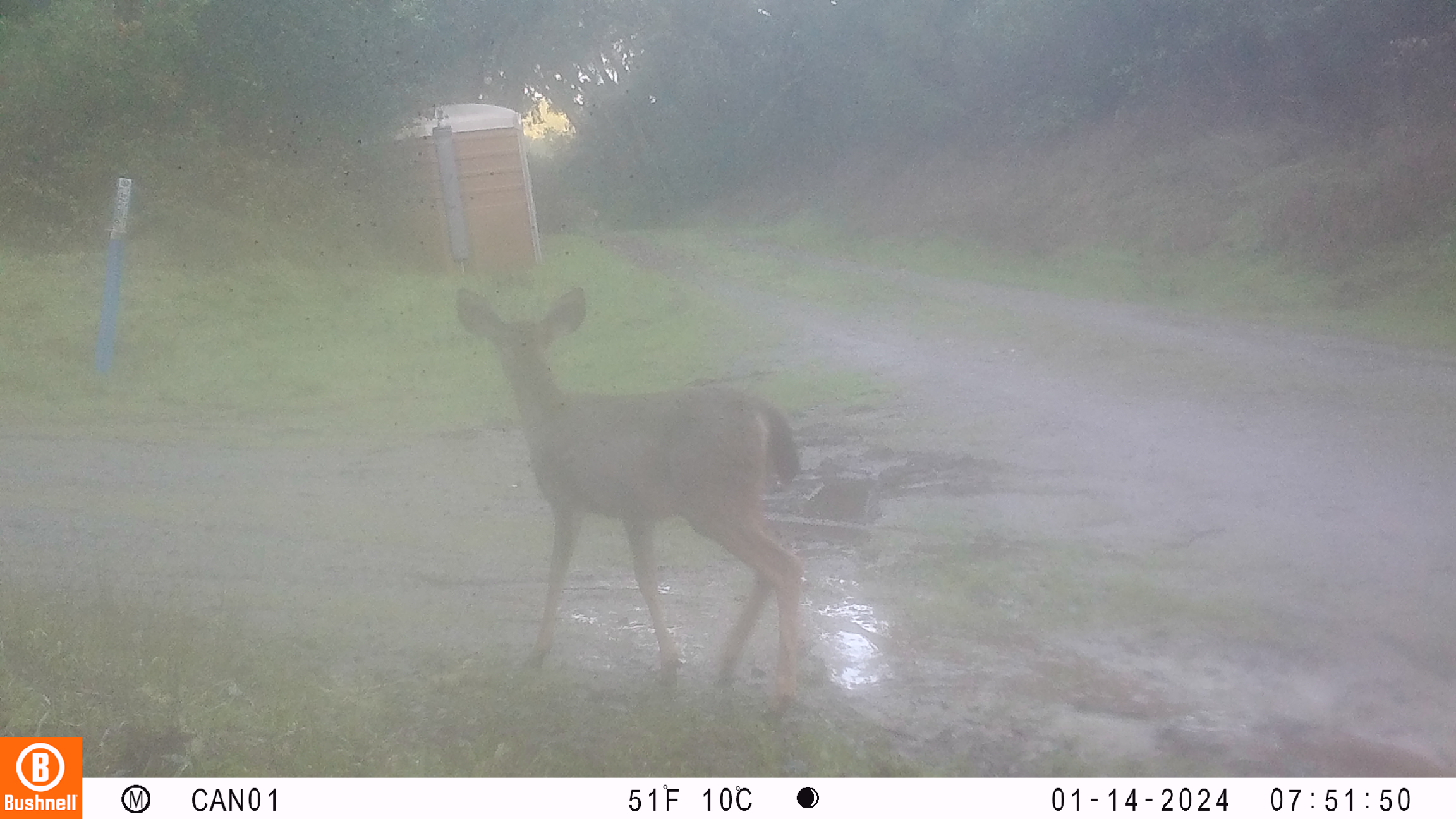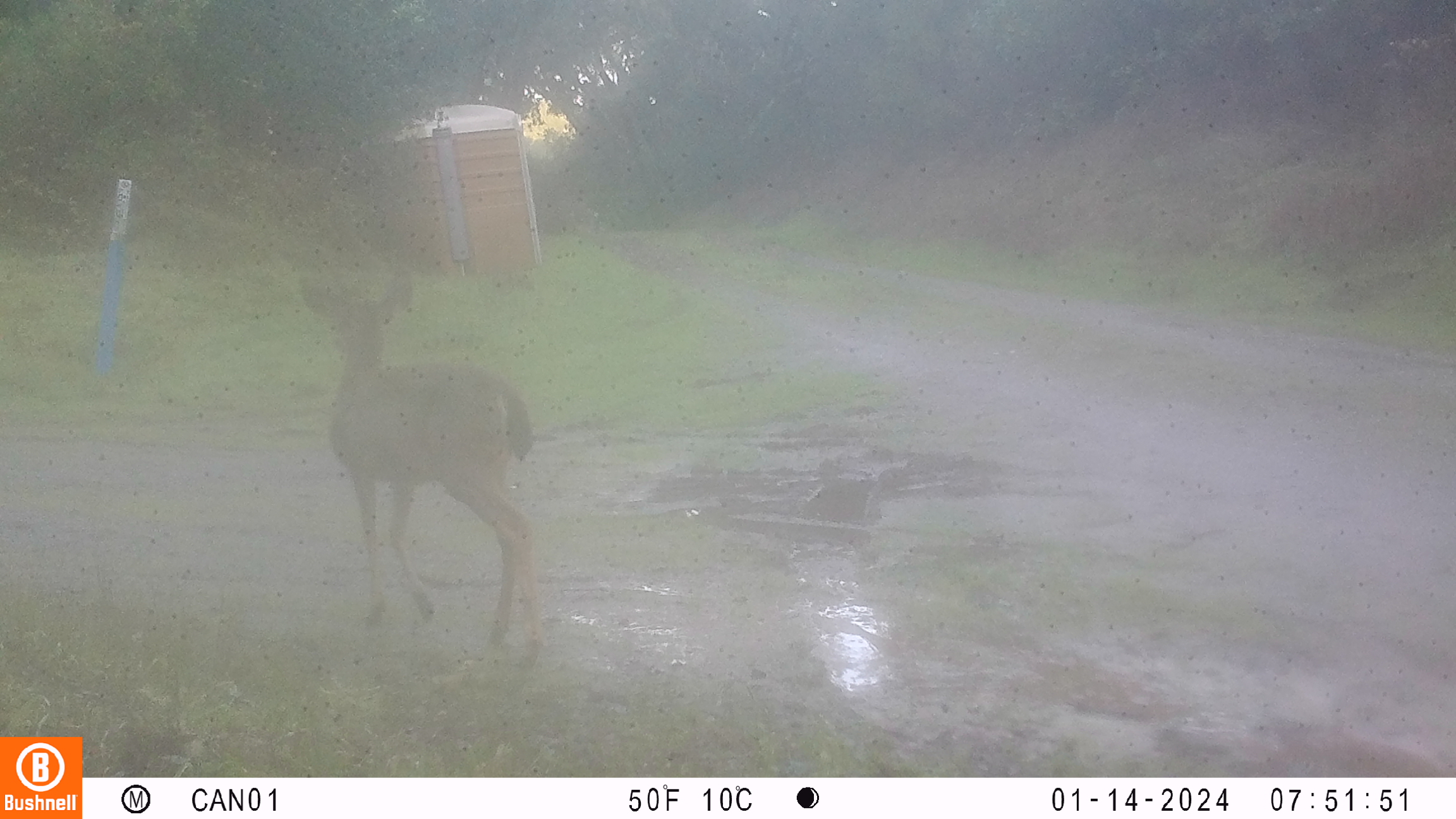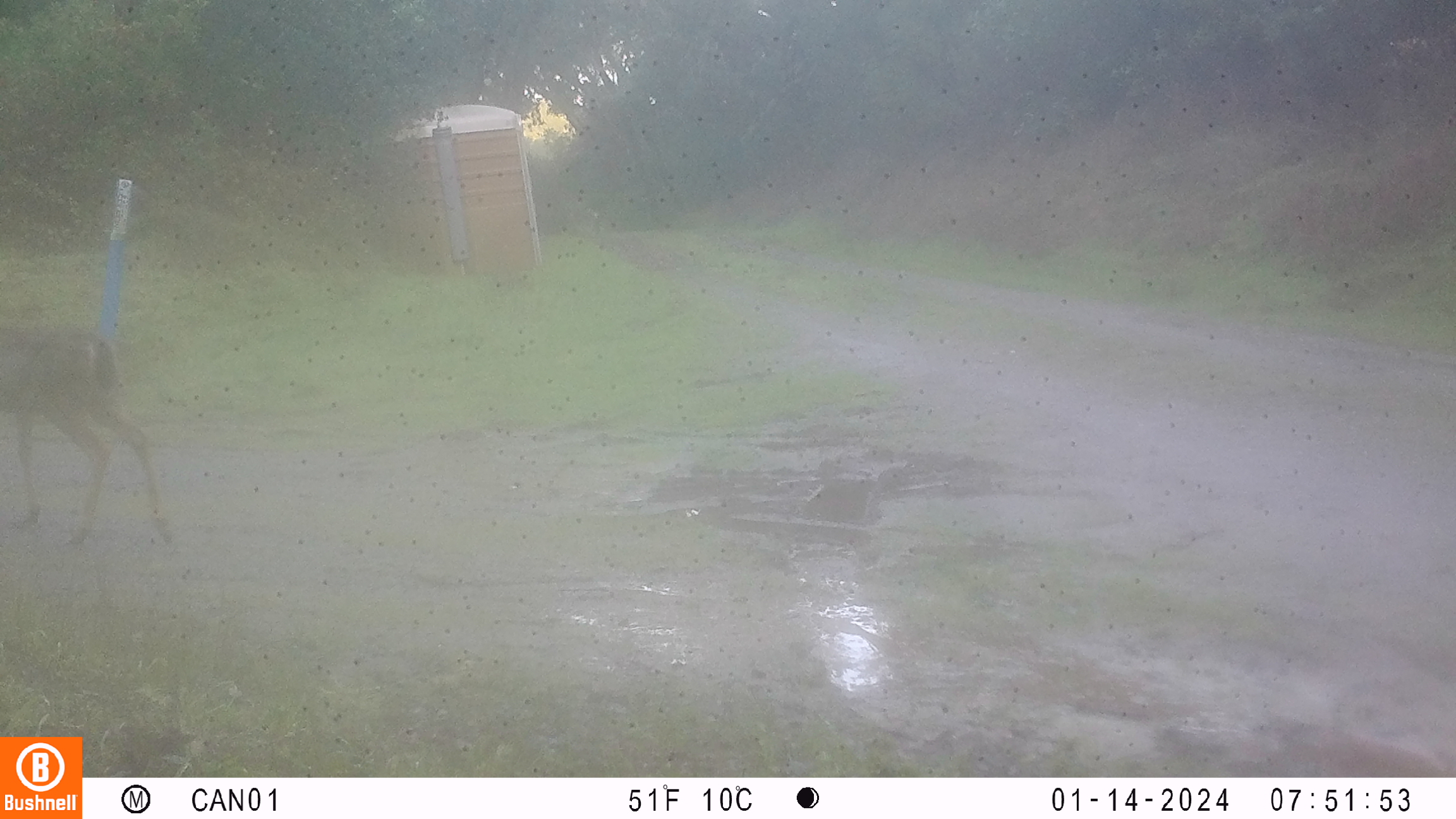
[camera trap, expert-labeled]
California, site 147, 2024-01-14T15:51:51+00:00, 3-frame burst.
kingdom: Animalia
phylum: Chordata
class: Mammalia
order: Artiodactyla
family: Cervidae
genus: Odocoileus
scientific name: Odocoileus hemionus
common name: mule deer